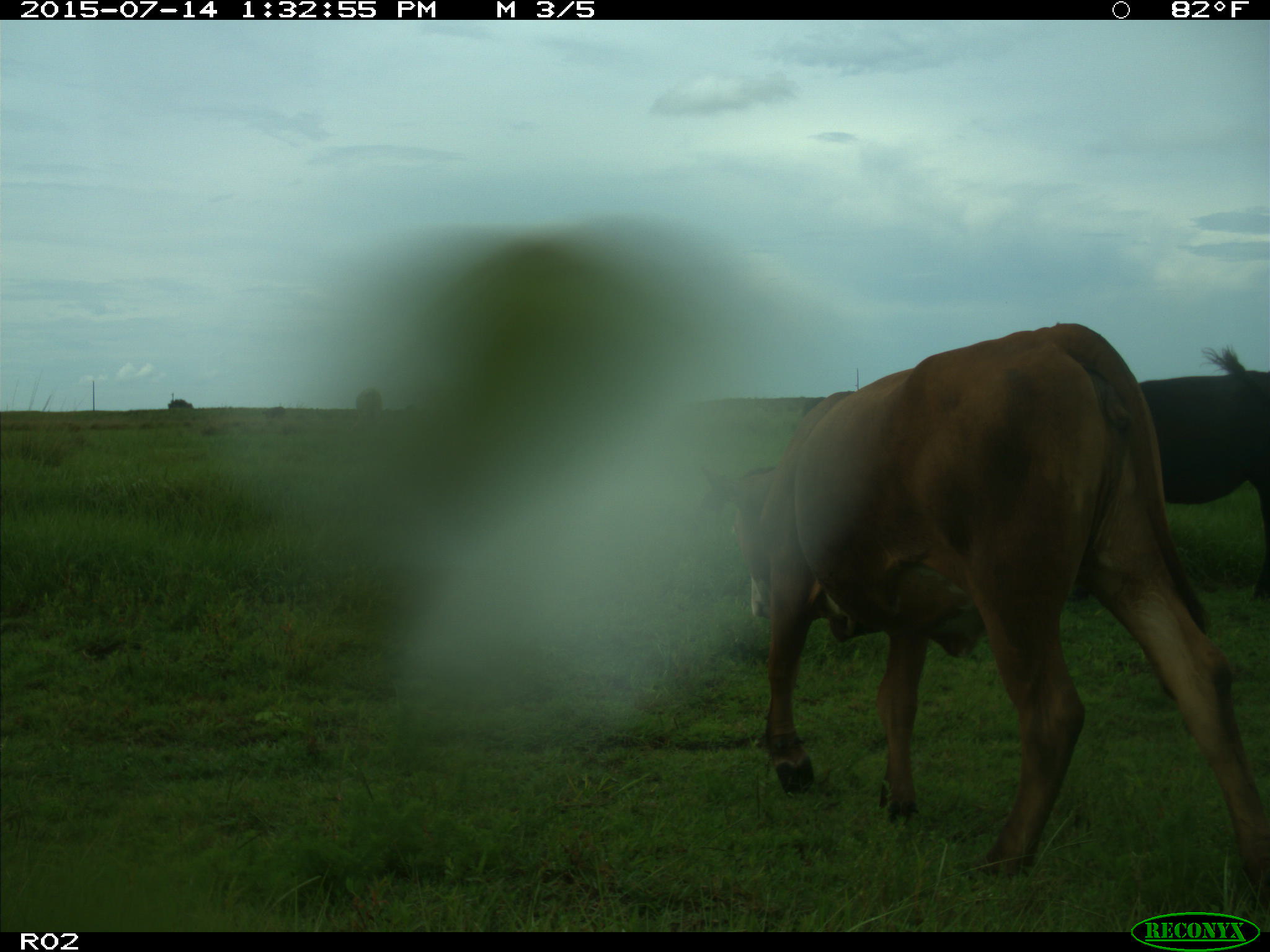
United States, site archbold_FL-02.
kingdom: Animalia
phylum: Chordata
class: Mammalia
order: Artiodactyla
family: Bovidae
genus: Bos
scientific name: Bos taurus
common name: domestic cow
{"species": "Bos taurus (domestic cow)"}